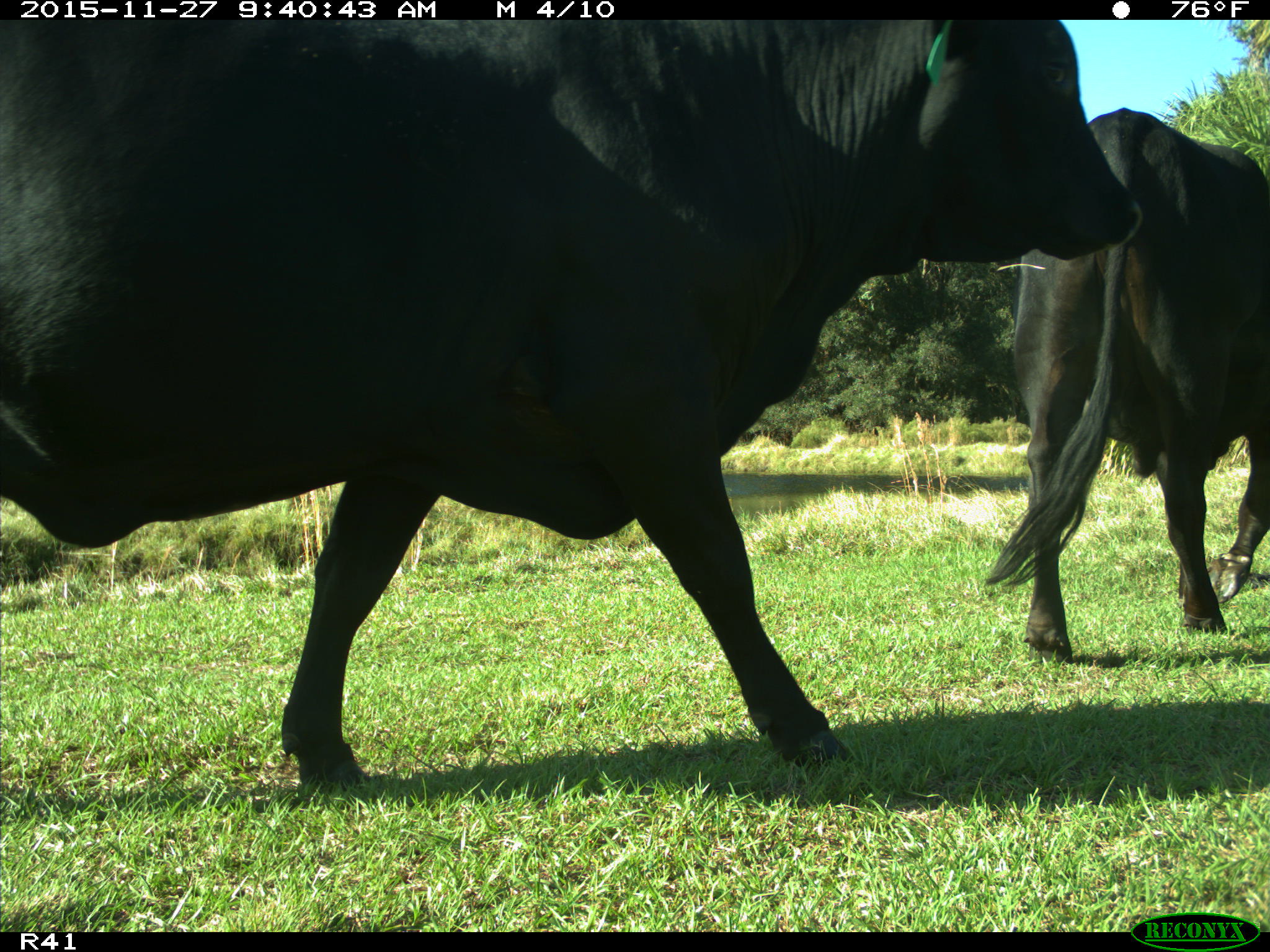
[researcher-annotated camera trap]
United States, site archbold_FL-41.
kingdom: Animalia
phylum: Chordata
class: Mammalia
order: Artiodactyla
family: Bovidae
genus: Bos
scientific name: Bos taurus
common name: domestic cow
Bos taurus (domestic cow).